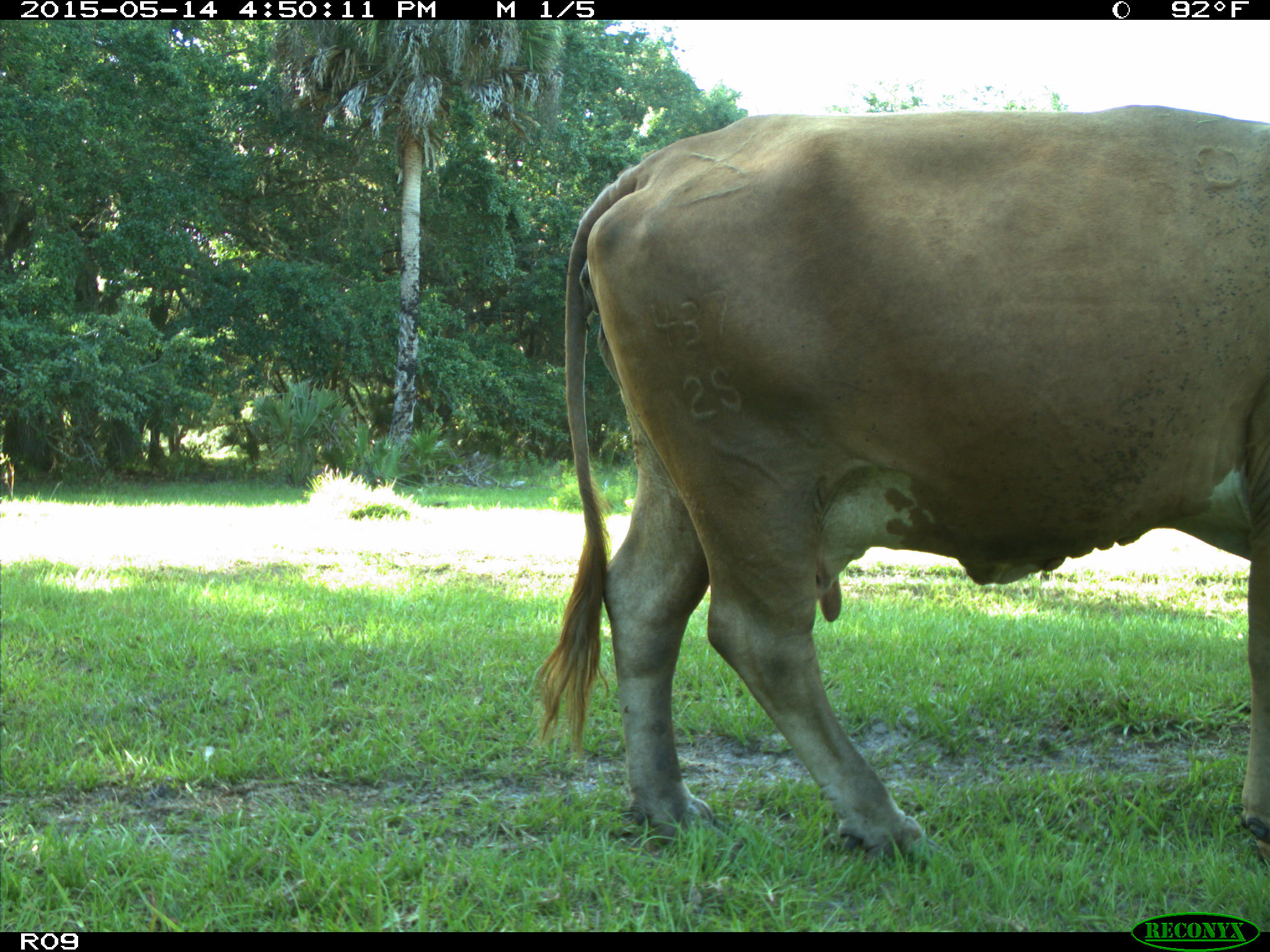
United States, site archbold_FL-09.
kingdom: Animalia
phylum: Chordata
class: Mammalia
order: Artiodactyla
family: Bovidae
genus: Bos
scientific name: Bos taurus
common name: domestic cow